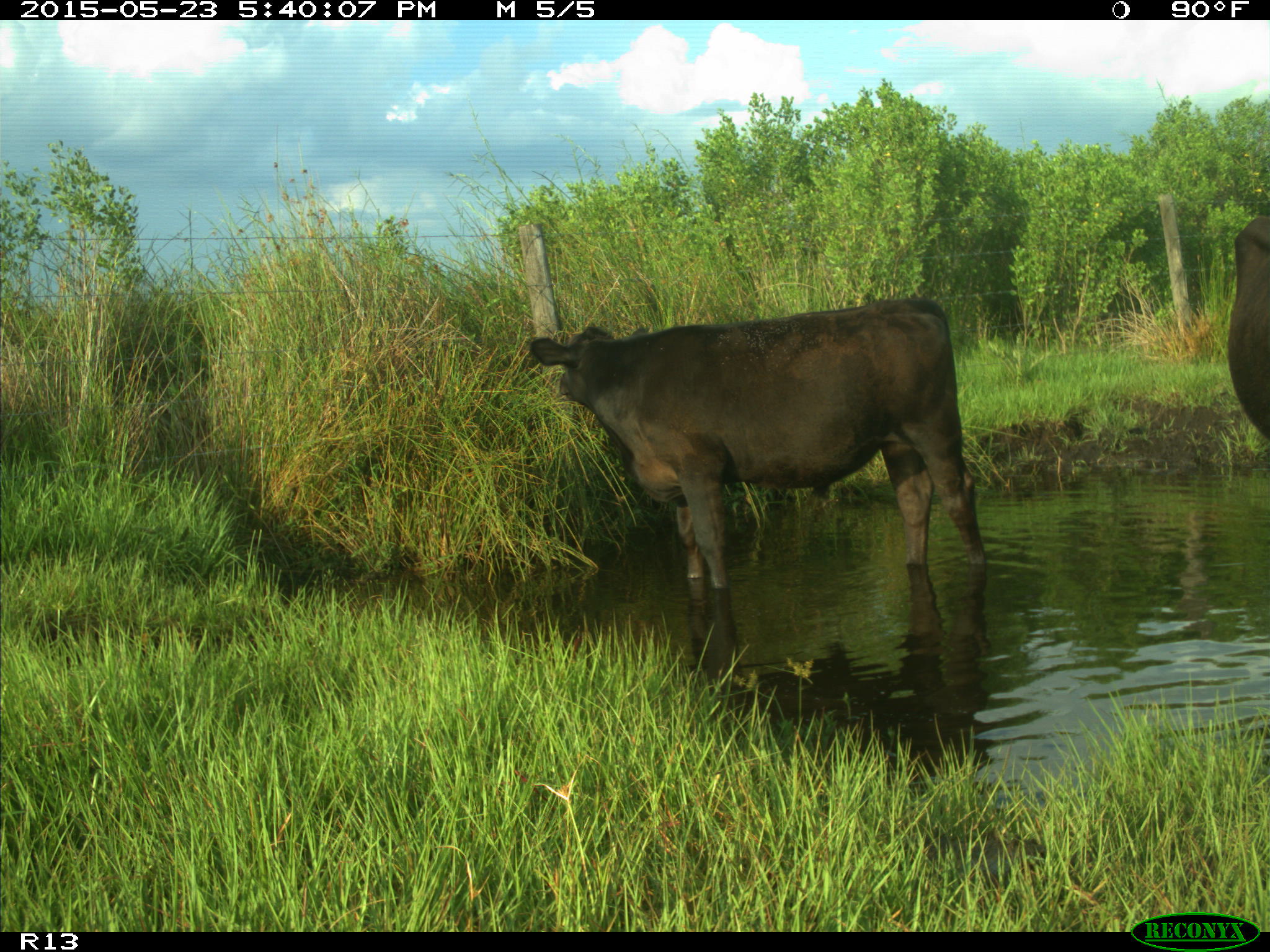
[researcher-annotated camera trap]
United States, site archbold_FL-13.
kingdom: Animalia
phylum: Chordata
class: Mammalia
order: Artiodactyla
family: Bovidae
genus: Bos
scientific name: Bos taurus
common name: domestic cow